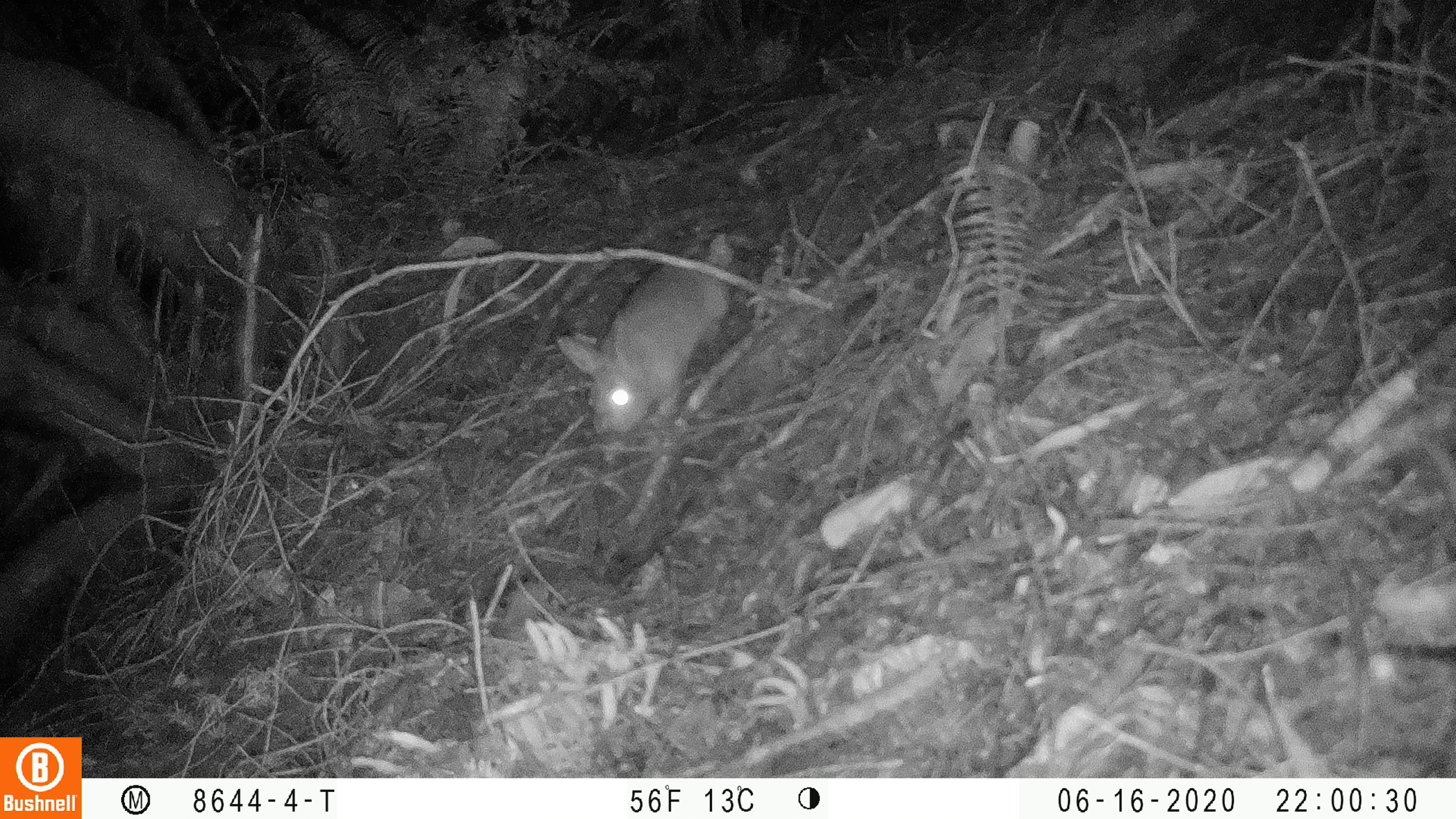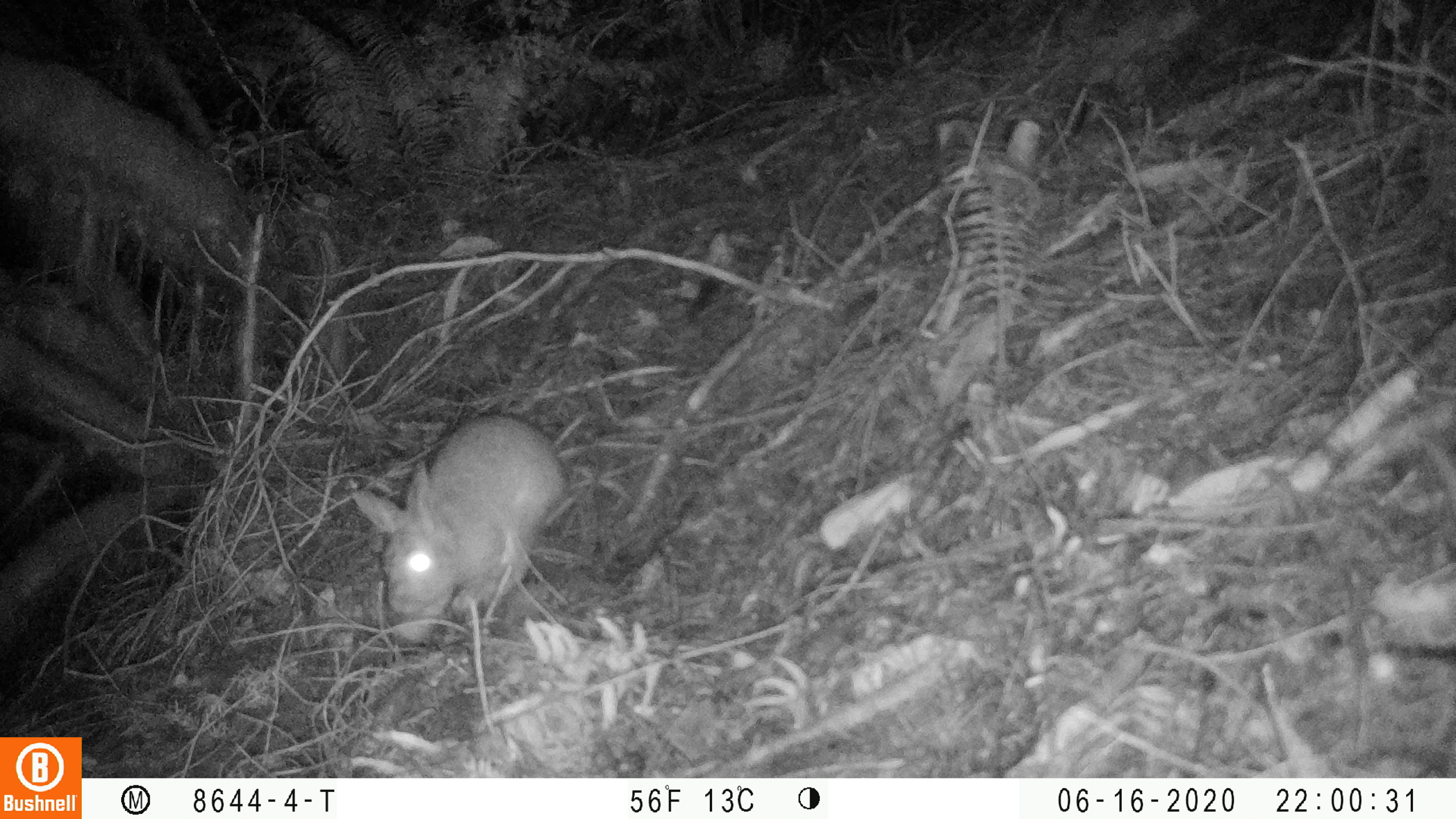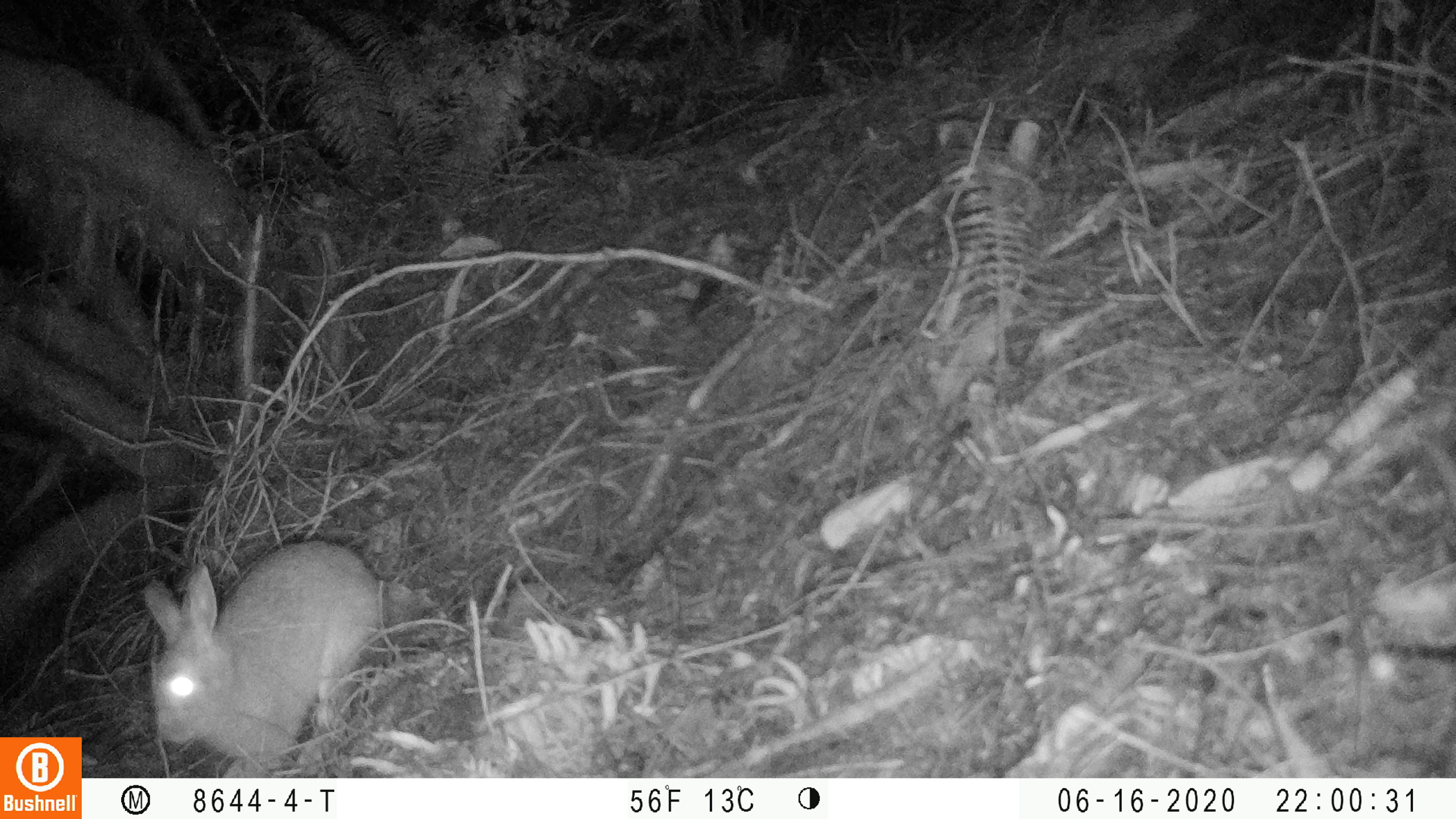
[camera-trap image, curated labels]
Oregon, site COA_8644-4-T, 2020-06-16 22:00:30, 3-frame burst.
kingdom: Animalia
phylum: Chordata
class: Mammalia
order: Lagomorpha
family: Leporidae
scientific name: Leporidae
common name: hares and rabbits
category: leporidae family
Leporidae family (hares and rabbits) (Leporidae).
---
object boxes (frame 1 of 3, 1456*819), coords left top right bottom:
leporidae family: 549 222 744 432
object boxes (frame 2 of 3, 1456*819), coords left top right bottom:
leporidae family: 345 388 573 649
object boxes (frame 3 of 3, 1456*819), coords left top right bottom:
leporidae family: 133 537 385 773